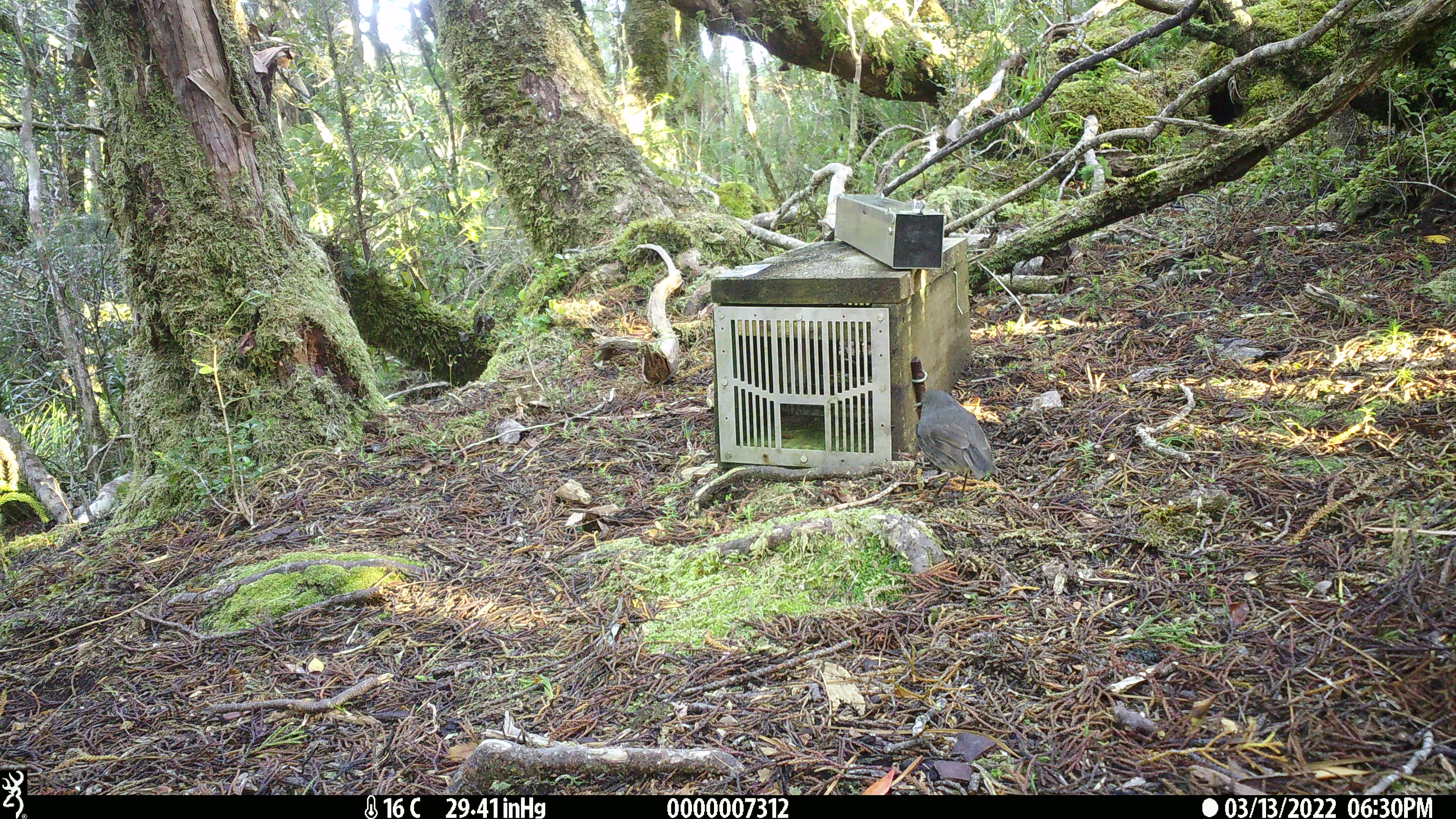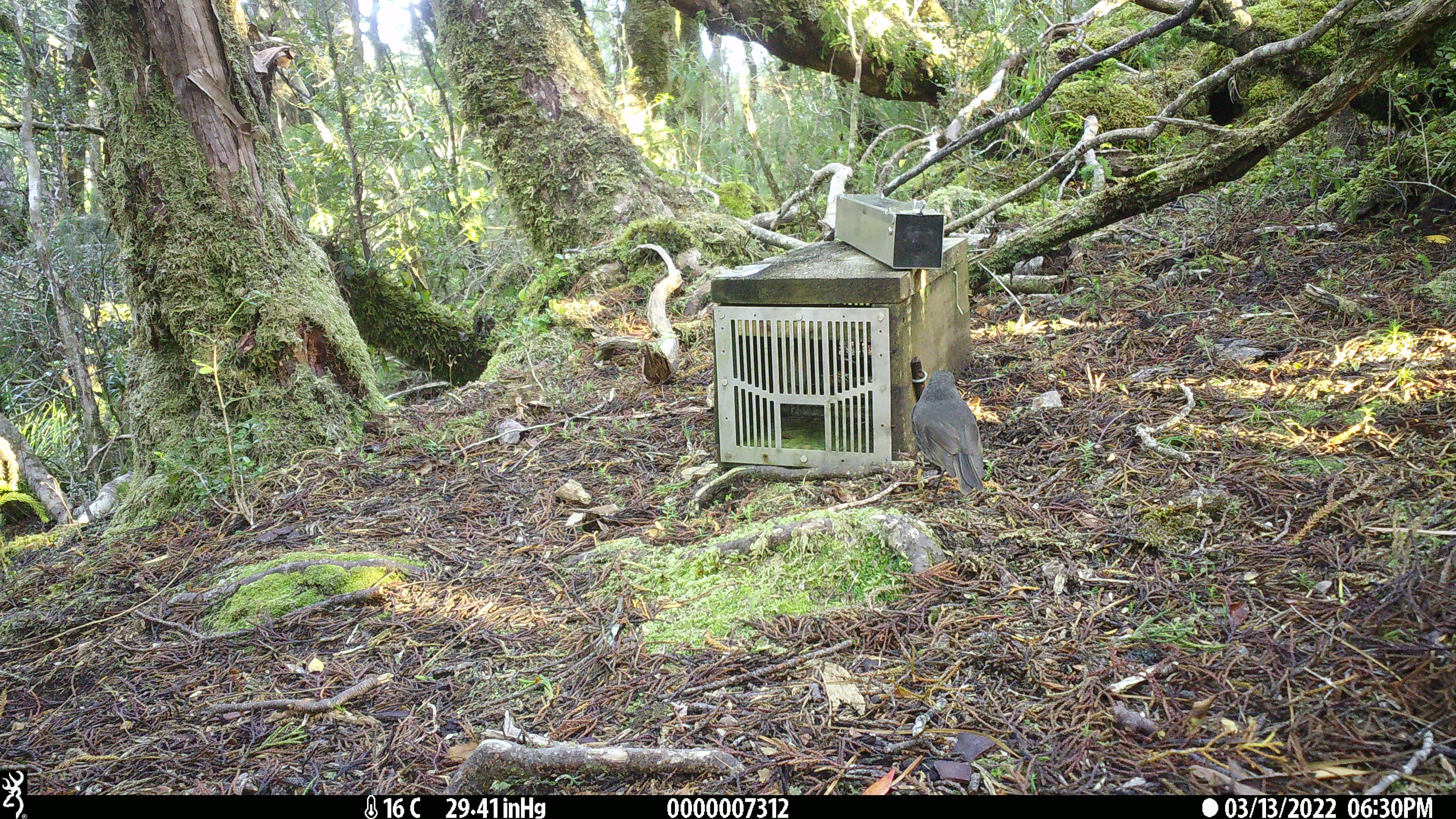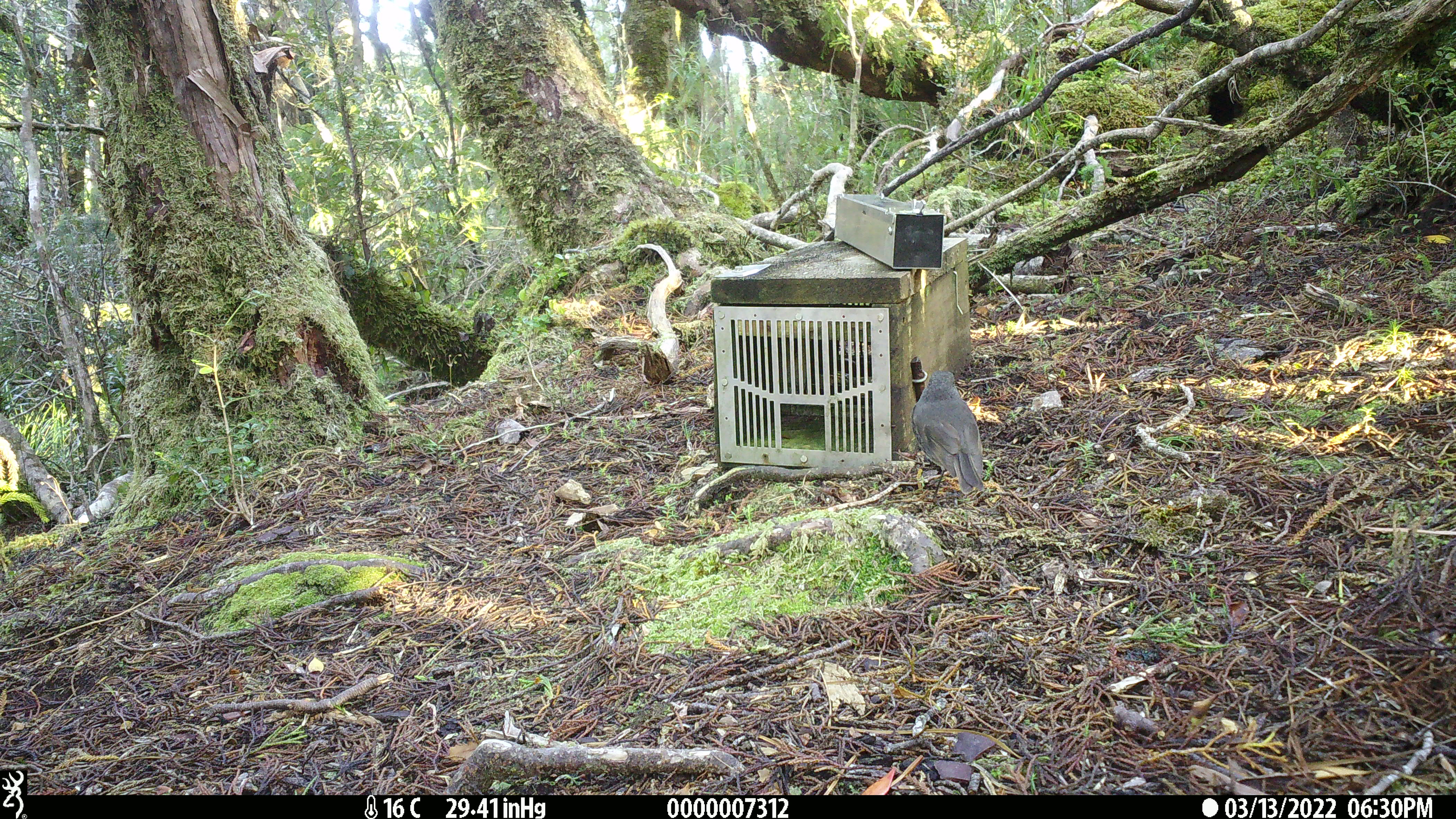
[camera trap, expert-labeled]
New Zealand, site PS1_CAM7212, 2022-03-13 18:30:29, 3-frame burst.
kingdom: Animalia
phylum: Chordata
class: Aves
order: Passeriformes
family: Petroicidae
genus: Petroica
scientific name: Petroica australis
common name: new zealand robin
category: robin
Robin (new zealand robin) (Petroica australis).